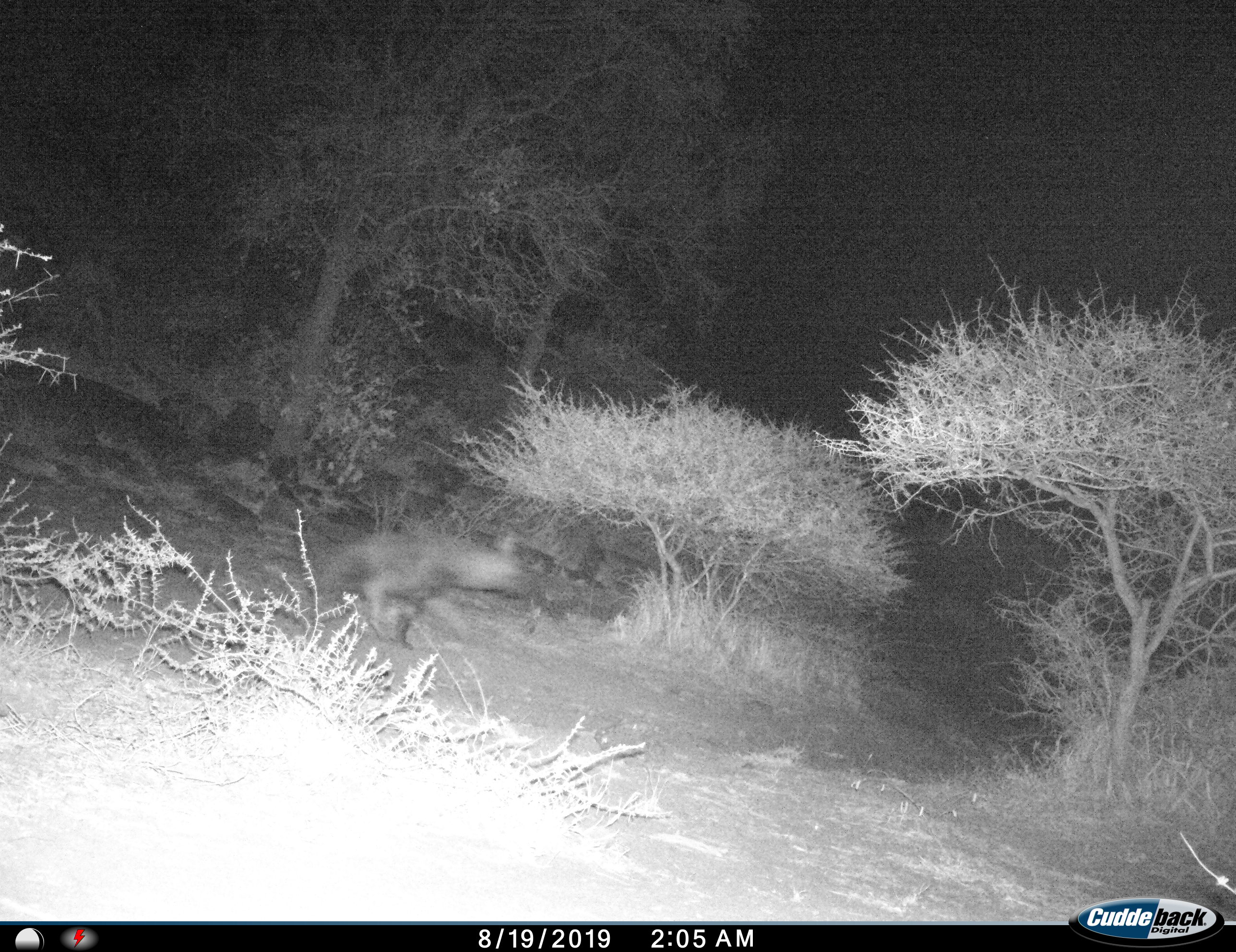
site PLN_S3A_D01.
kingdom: Animalia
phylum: Chordata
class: Mammalia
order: Carnivora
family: Hyaenidae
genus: Parahyaena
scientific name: Parahyaena brunnea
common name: brown hyena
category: hyenabrown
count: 1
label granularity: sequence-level